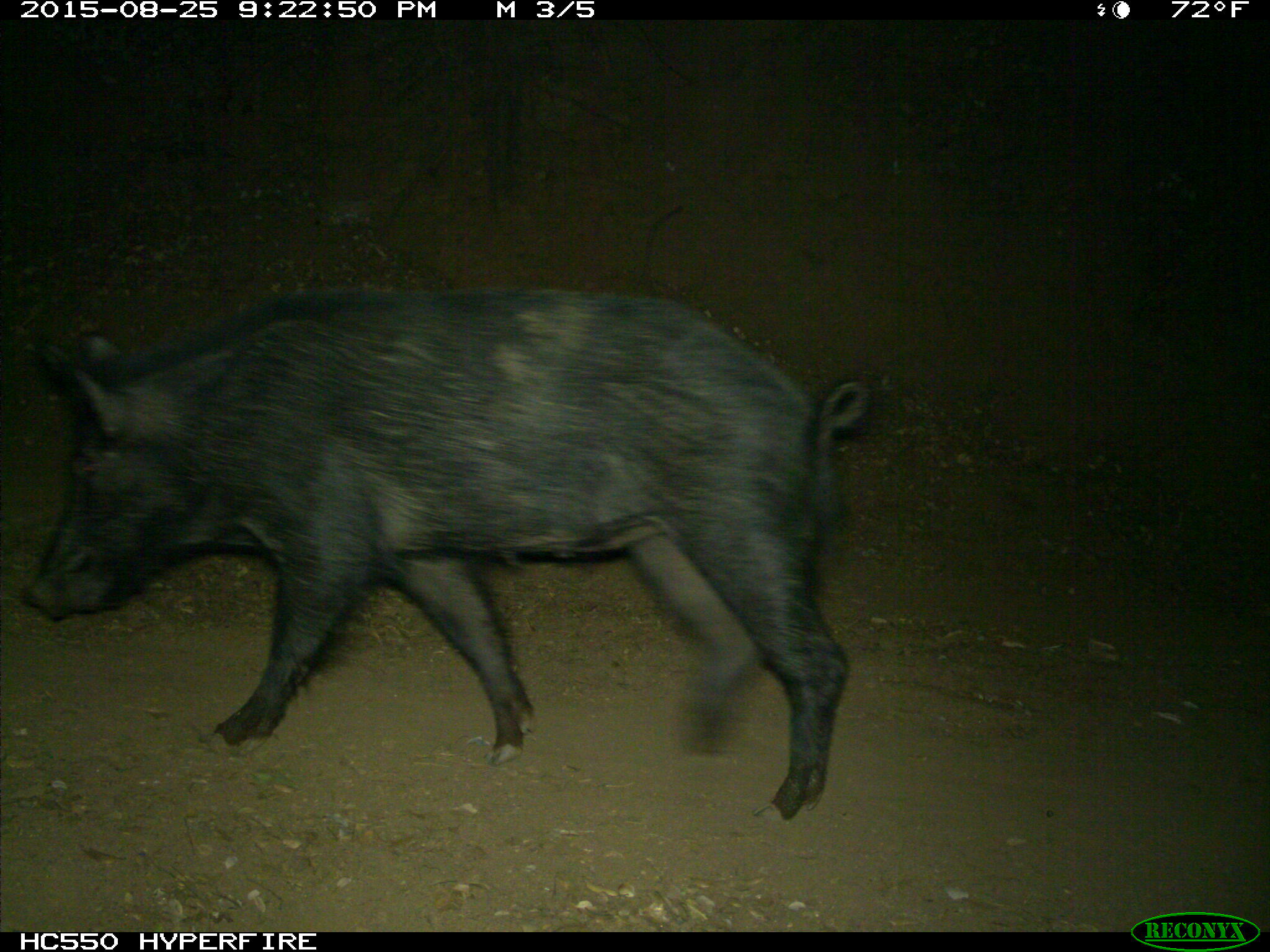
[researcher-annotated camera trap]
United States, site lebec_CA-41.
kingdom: Animalia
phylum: Chordata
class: Mammalia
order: Artiodactyla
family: Suidae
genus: Sus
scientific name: Sus scrofa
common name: wild boar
Sus scrofa (wild boar).